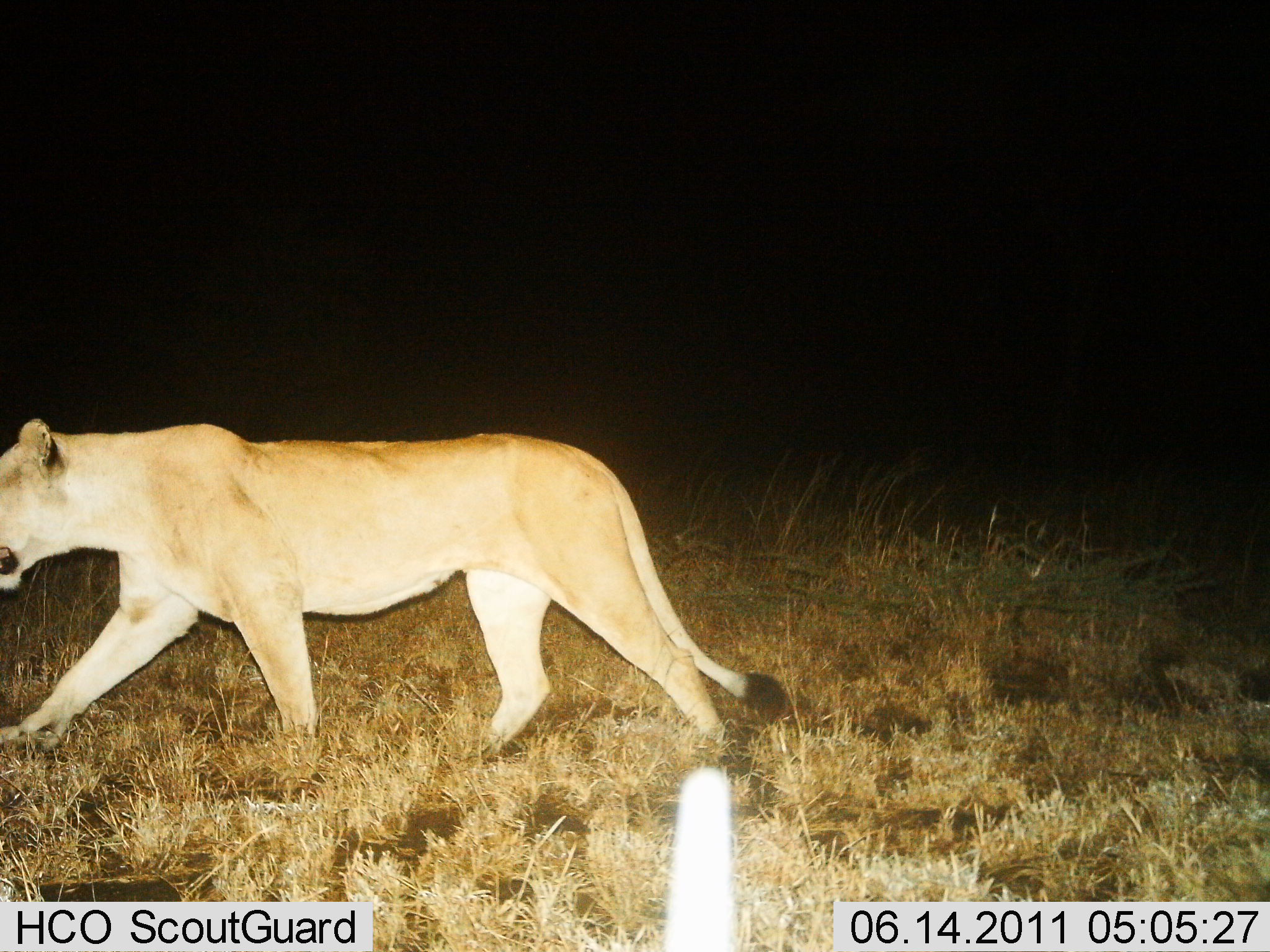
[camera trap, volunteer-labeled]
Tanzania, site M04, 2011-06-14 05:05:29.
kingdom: Animalia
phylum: Chordata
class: Mammalia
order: Carnivora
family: Felidae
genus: Panthera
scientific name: Panthera leo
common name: lion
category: lionfemale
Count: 1.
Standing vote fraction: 8%.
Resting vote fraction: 0%.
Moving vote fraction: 100%.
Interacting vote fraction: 0%.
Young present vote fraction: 0%.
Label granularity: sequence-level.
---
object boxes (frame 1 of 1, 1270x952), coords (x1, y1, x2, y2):
animal: (0, 418, 794, 762)